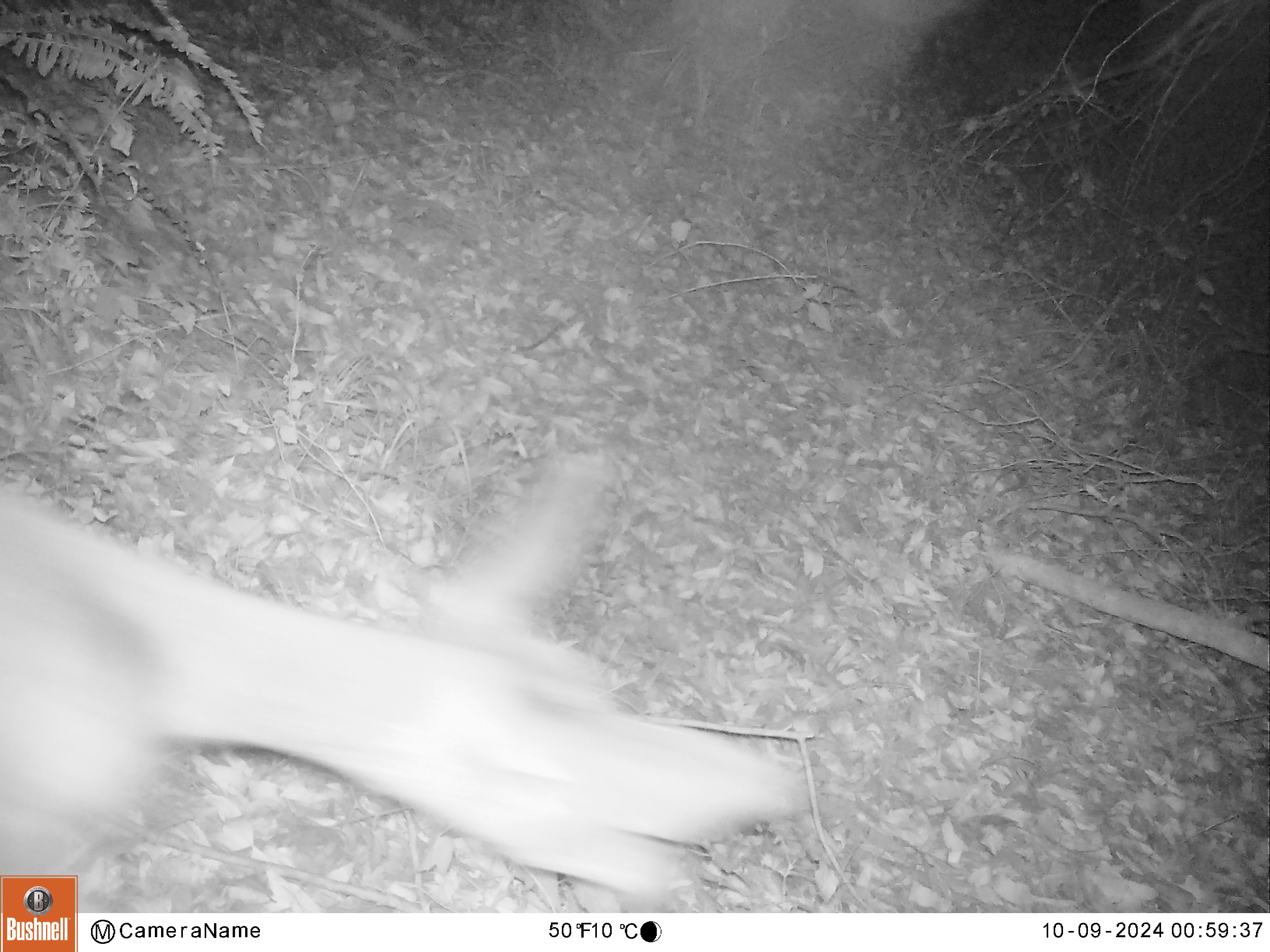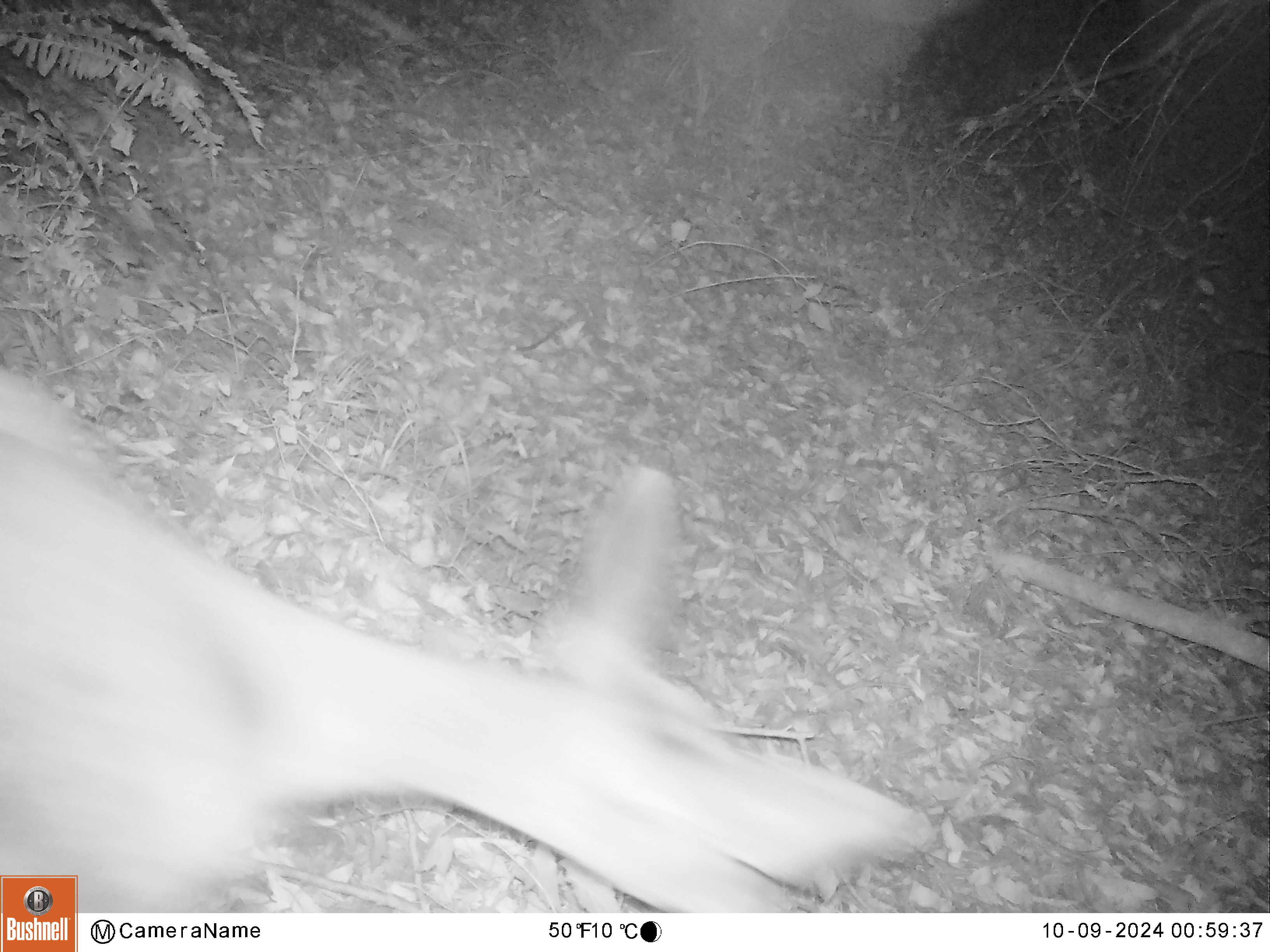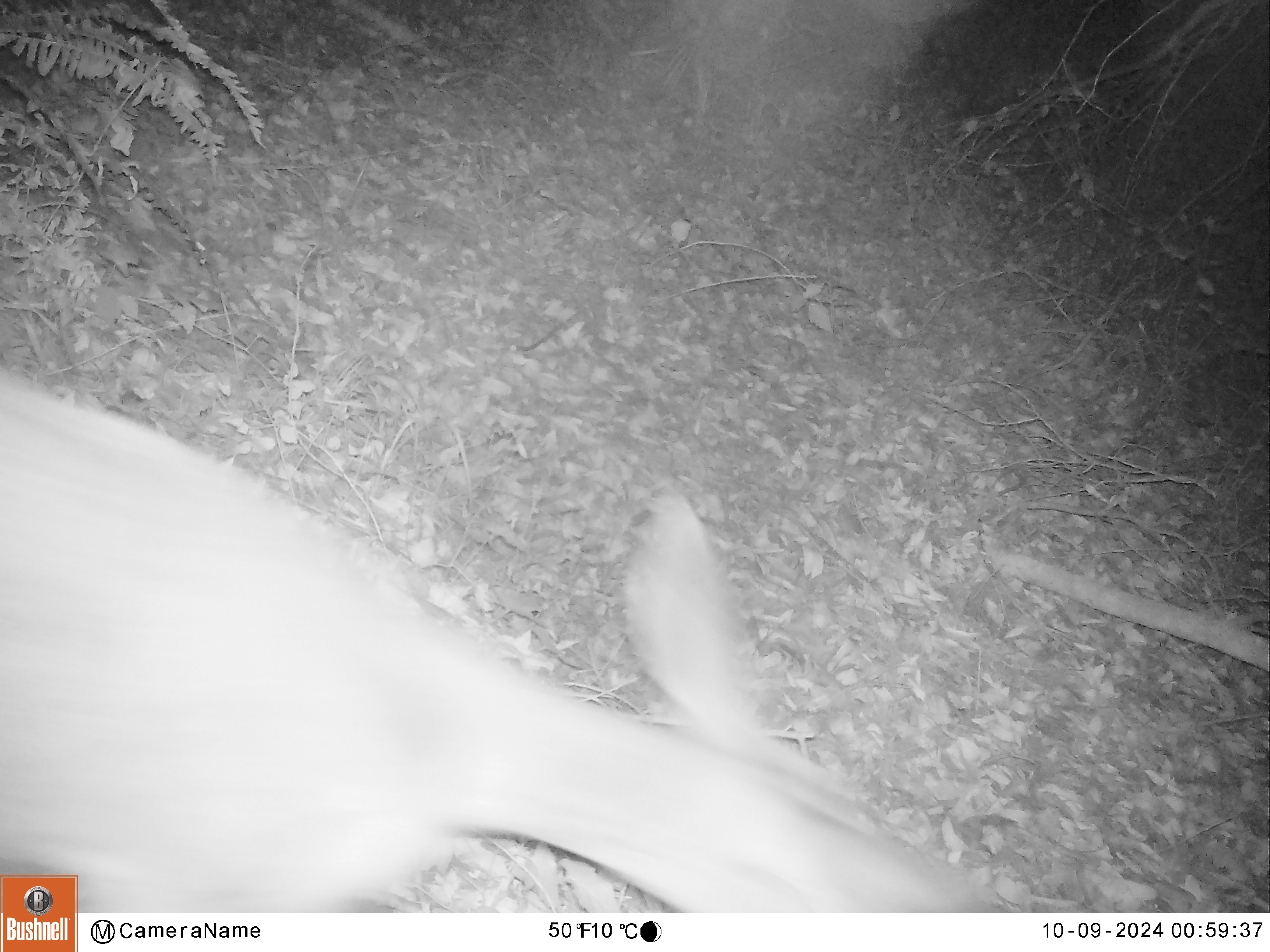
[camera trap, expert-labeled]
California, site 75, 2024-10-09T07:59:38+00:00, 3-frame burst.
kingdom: Animalia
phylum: Chordata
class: Mammalia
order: Artiodactyla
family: Cervidae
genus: Odocoileus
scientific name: Odocoileus hemionus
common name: mule deer